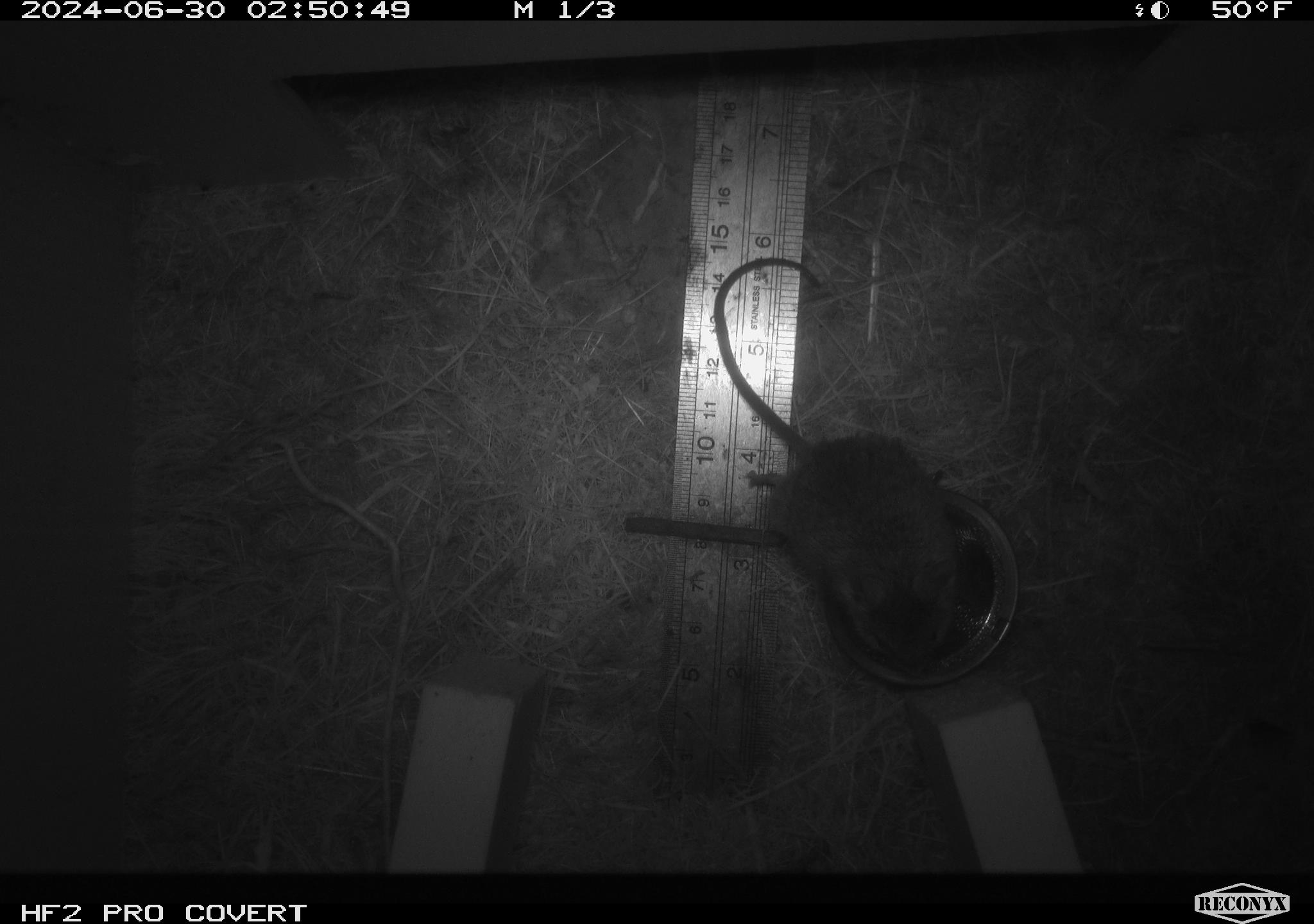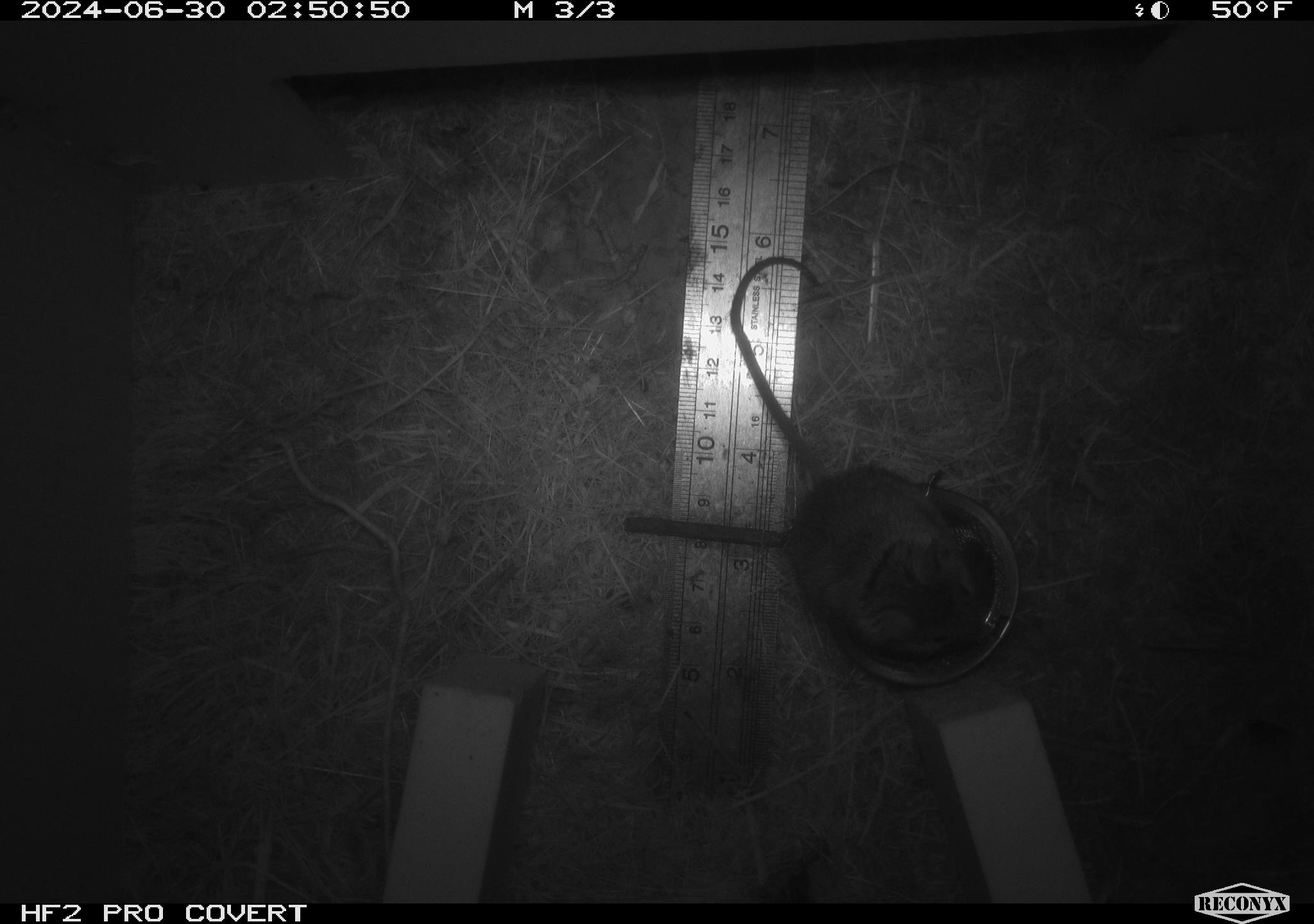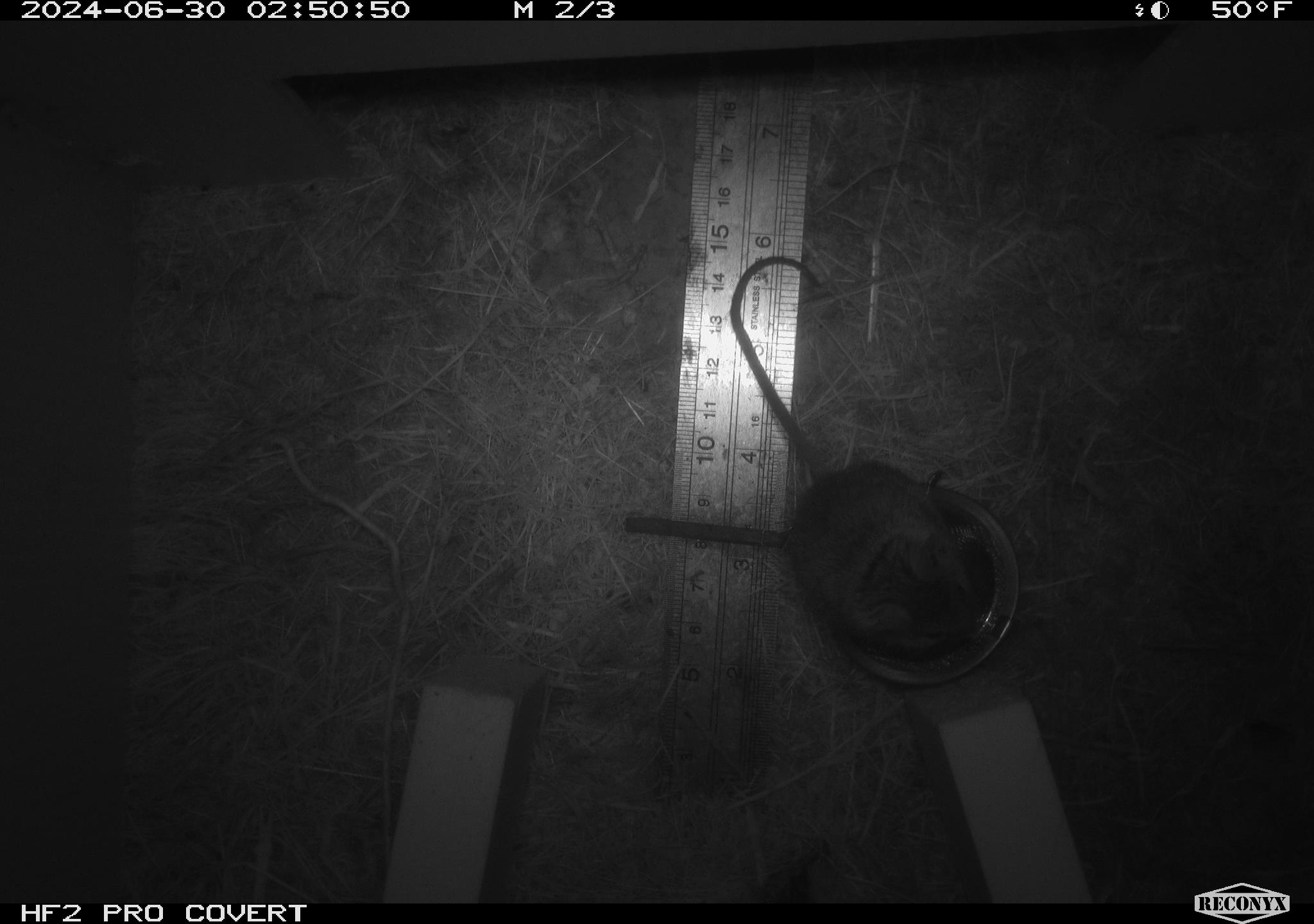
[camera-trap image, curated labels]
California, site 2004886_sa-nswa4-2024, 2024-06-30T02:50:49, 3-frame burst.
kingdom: Animalia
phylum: Chordata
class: Mammalia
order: Rodentia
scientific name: Rodentia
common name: rodent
Rodent (Rodentia).